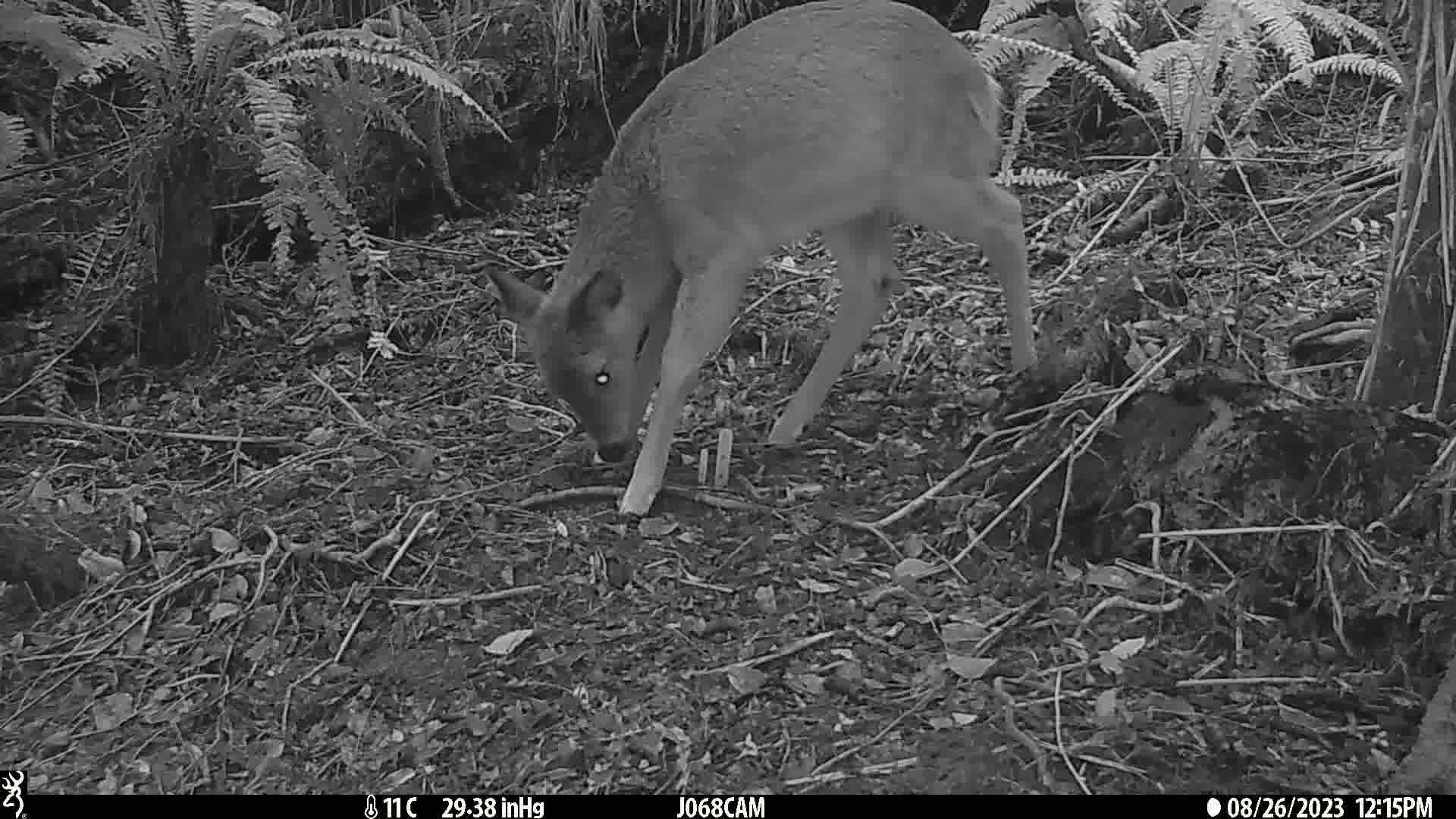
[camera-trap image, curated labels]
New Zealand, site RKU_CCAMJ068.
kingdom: Animalia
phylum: Chordata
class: Mammalia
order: Artiodactyla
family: Cervidae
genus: Odocoileus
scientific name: Odocoileus virginianus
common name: white-tailed deer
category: white tailed deer